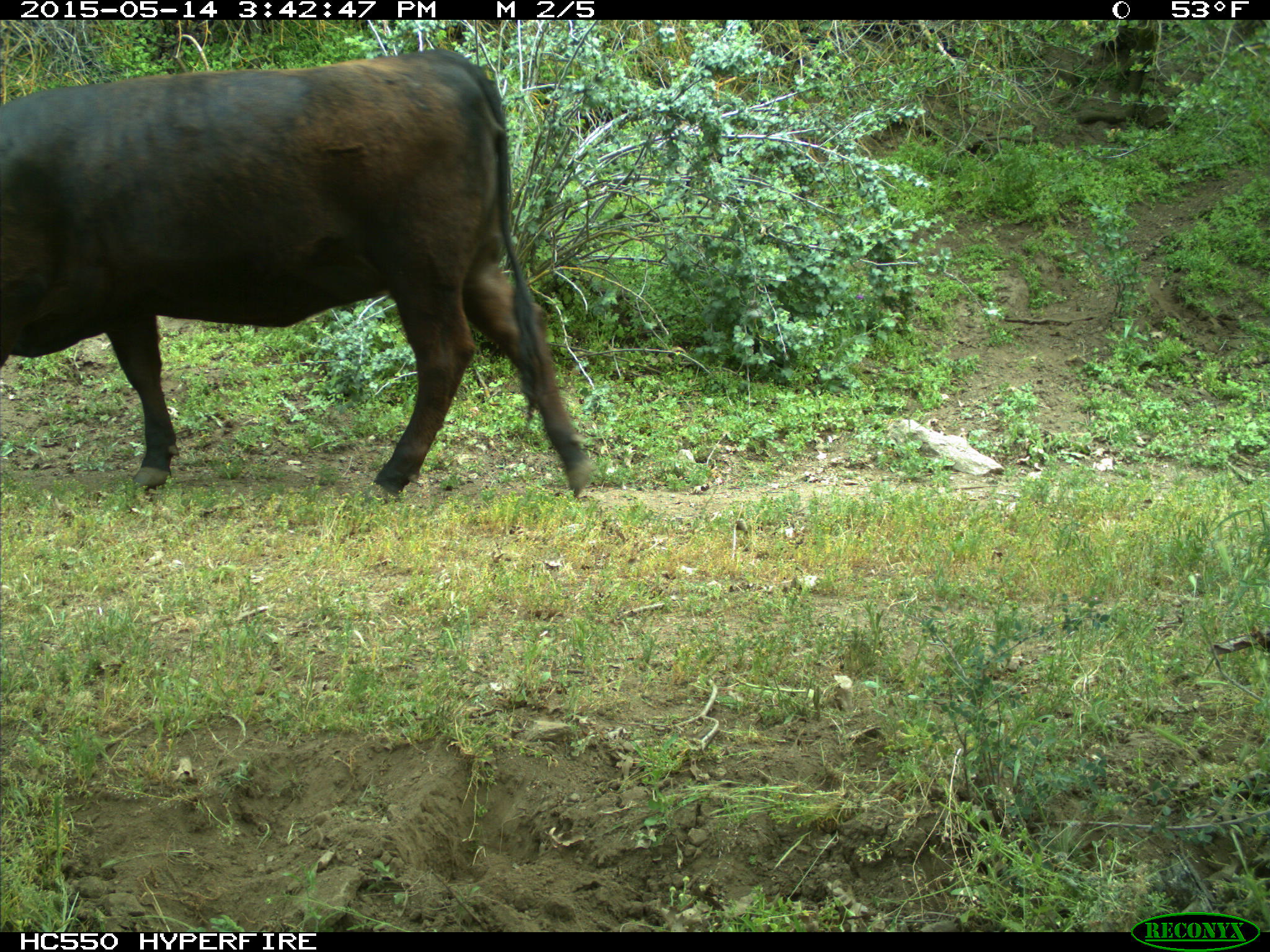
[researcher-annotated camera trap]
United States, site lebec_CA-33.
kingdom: Animalia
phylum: Chordata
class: Mammalia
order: Artiodactyla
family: Bovidae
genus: Bos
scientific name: Bos taurus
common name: domestic cow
Bos taurus (domestic cow).